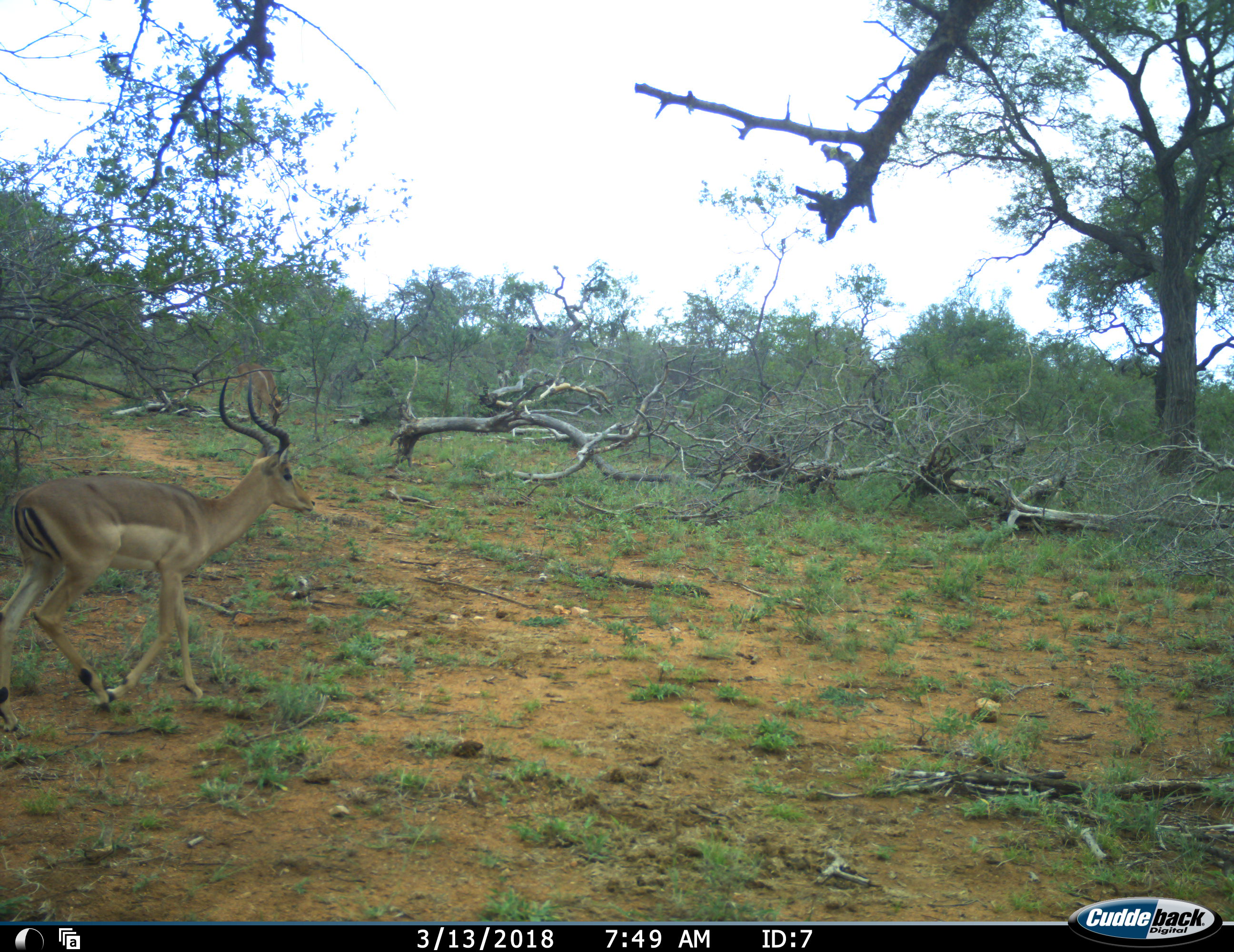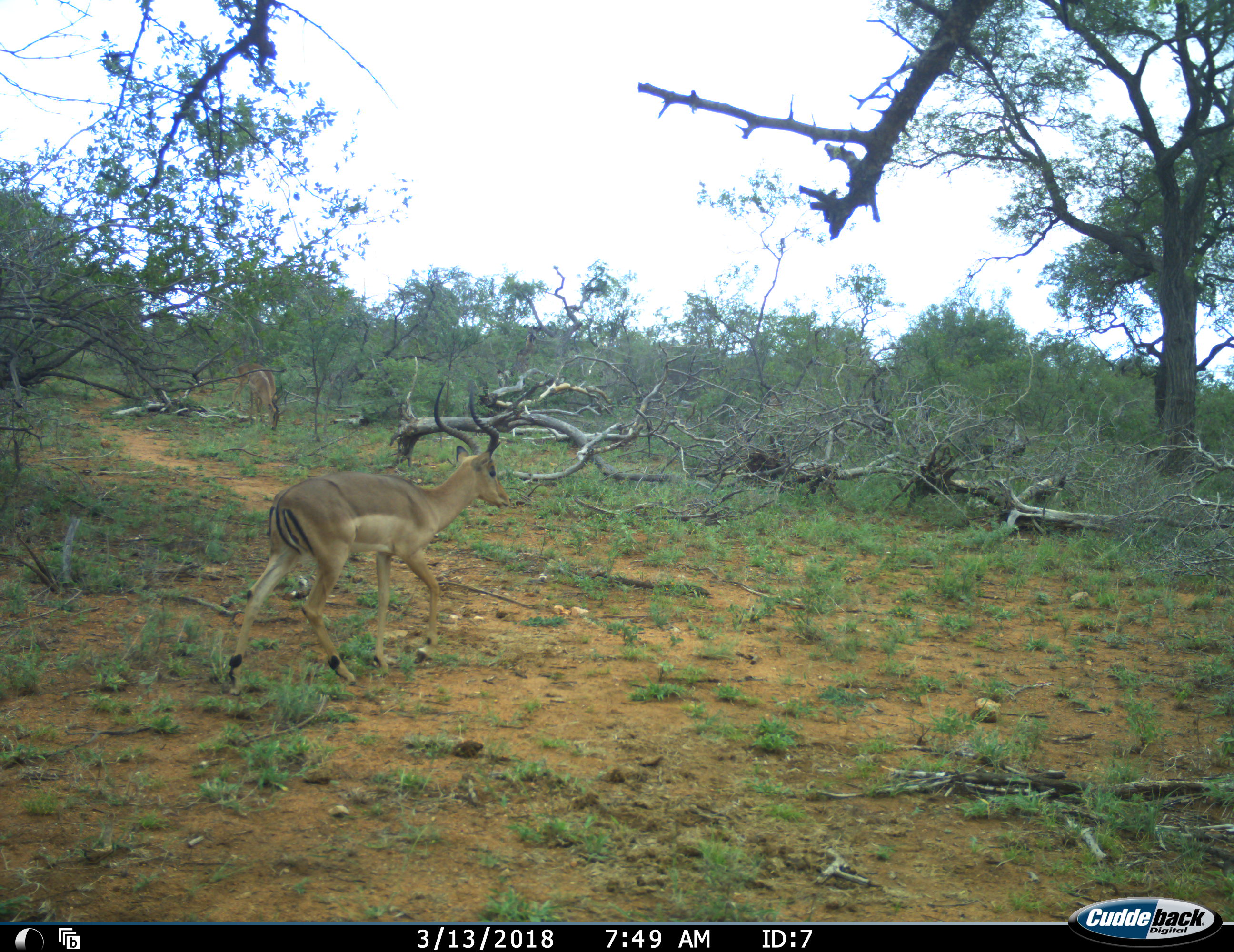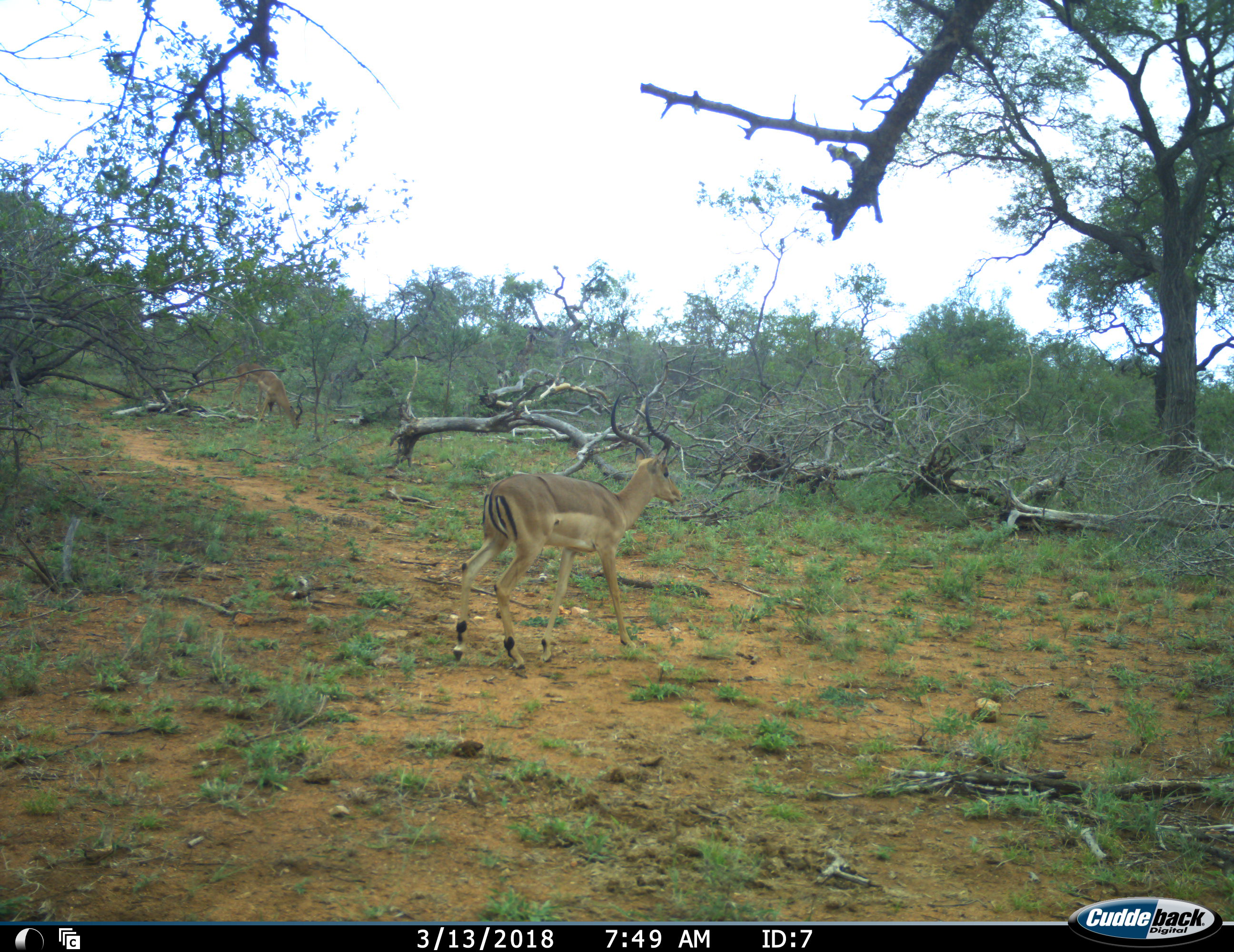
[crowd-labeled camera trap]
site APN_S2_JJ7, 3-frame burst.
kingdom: Animalia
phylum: Chordata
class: Mammalia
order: Artiodactyla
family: Bovidae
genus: Aepyceros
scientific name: Aepyceros melampus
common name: impala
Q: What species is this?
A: Impala (Aepyceros melampus).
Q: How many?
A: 2.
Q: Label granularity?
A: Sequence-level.